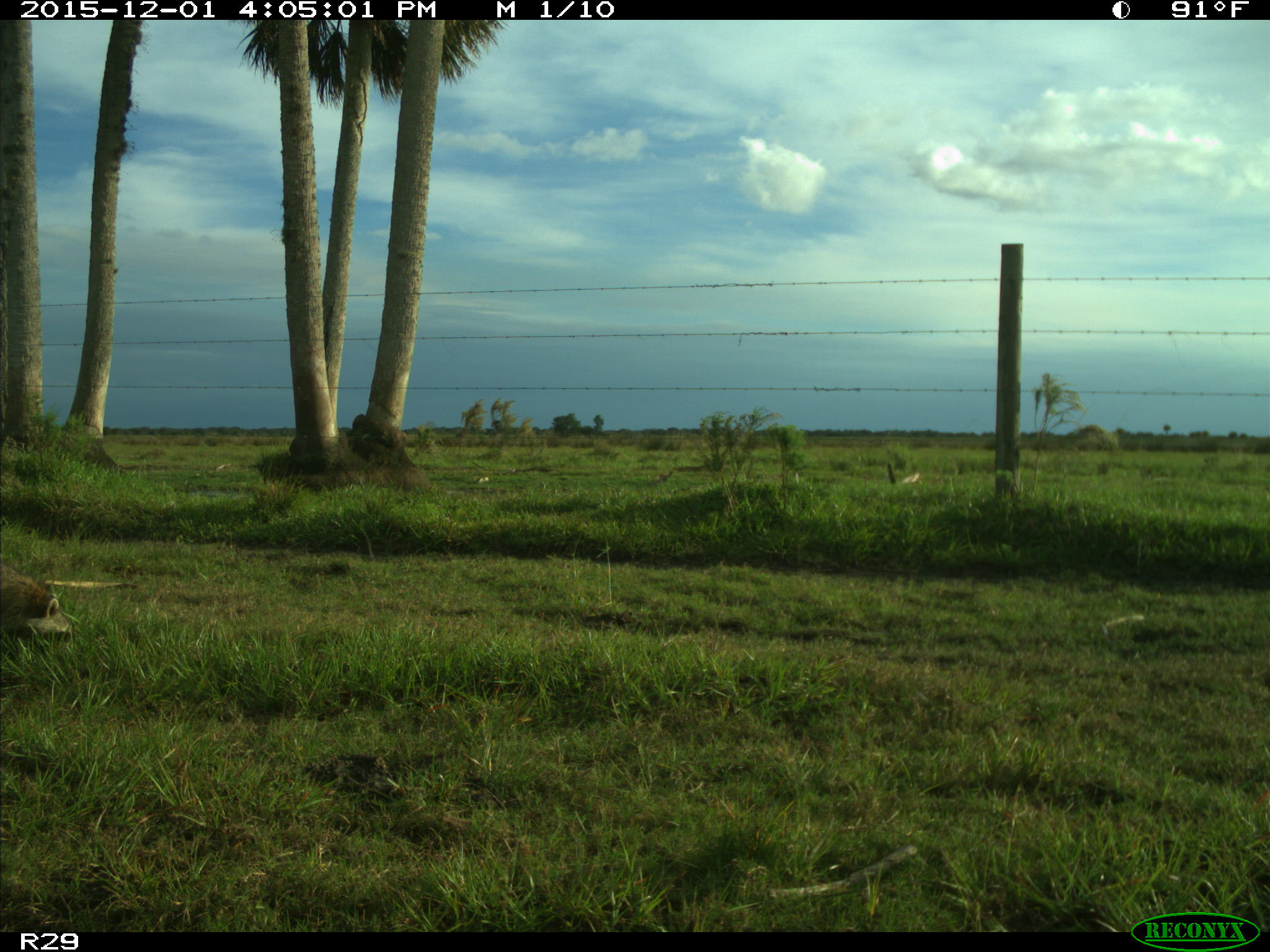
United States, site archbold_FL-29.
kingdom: Animalia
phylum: Chordata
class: Mammalia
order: Carnivora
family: Procyonidae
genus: Procyon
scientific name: Procyon lotor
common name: common raccoon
Procyon lotor (common raccoon).